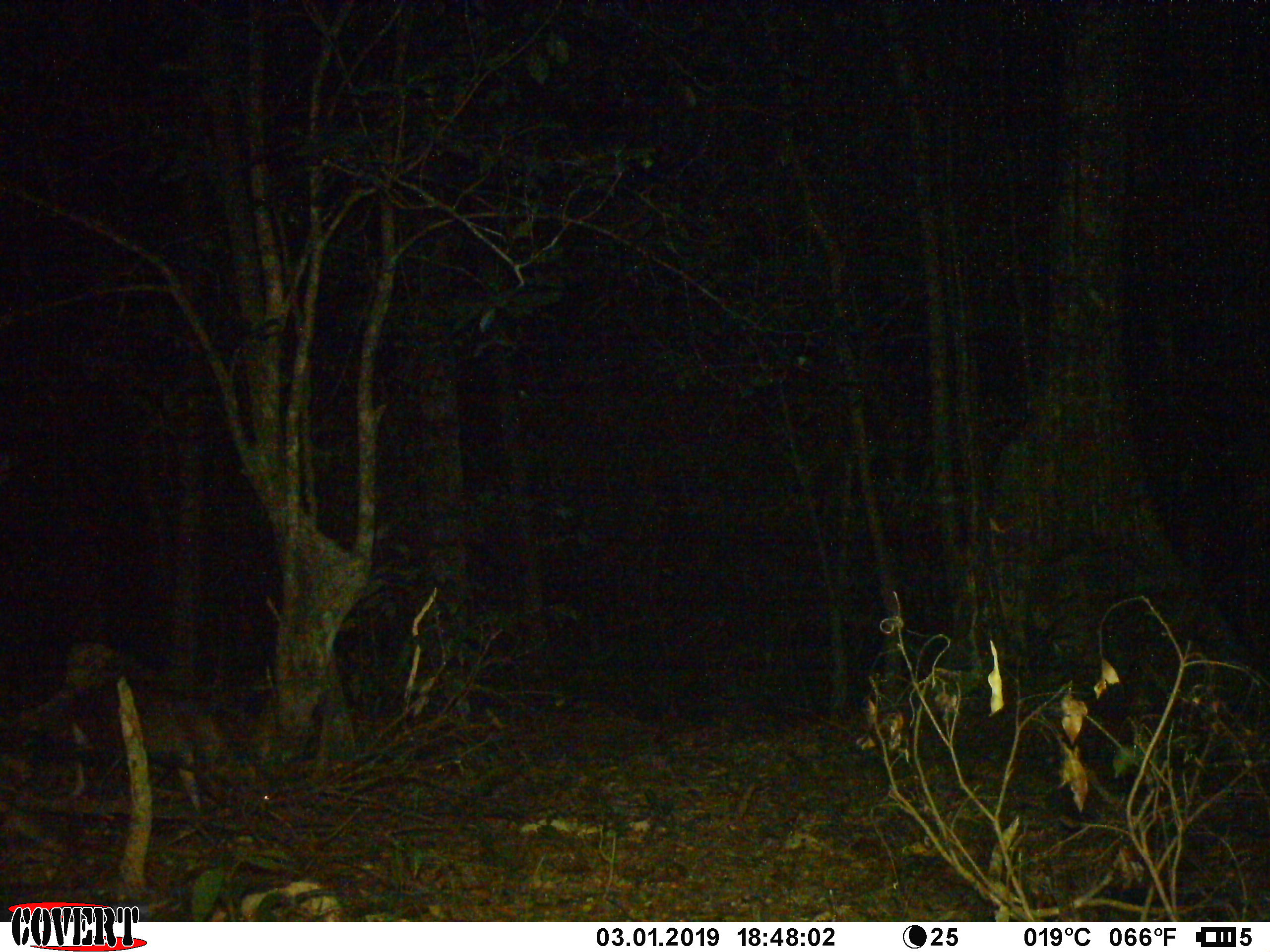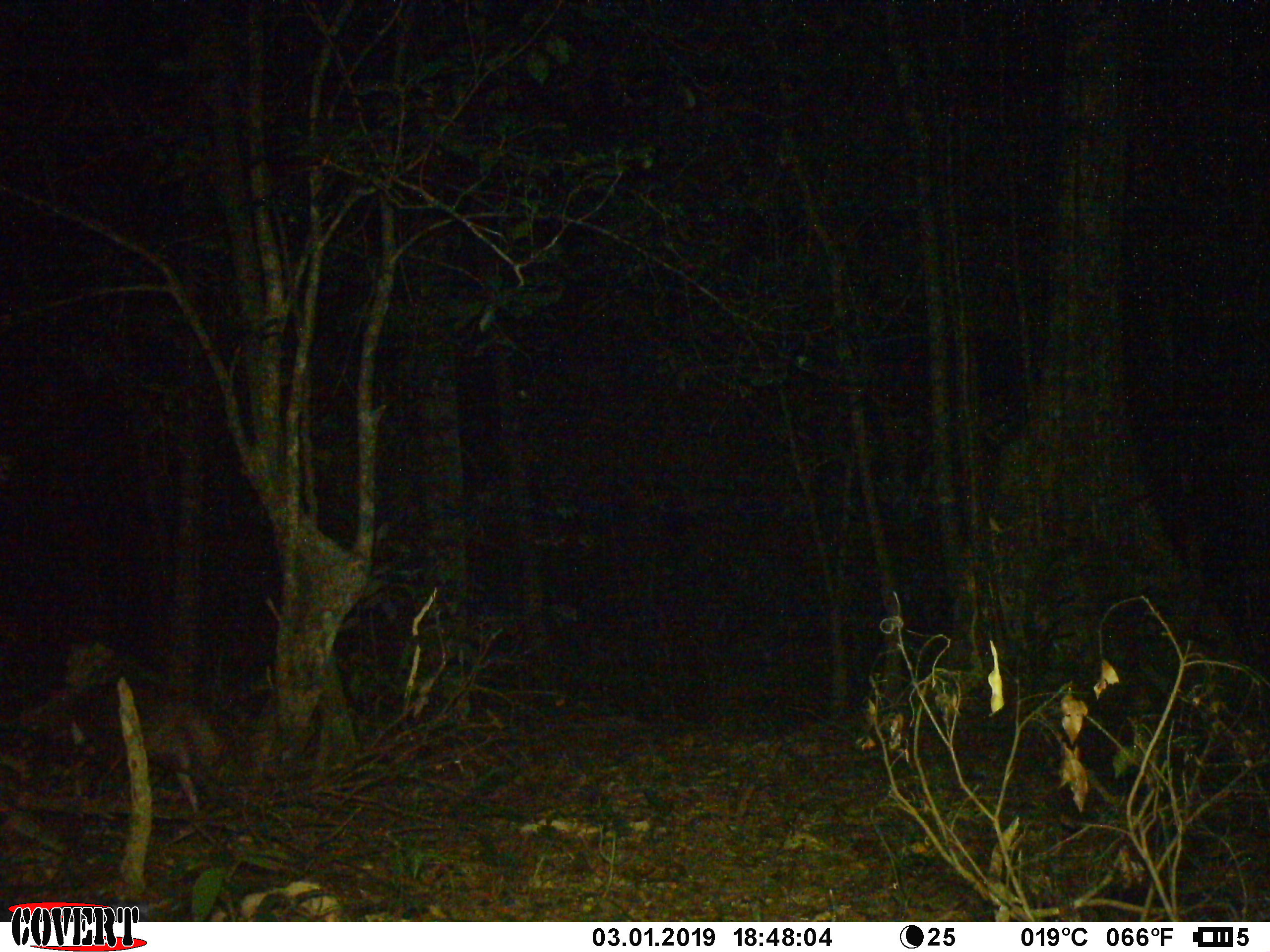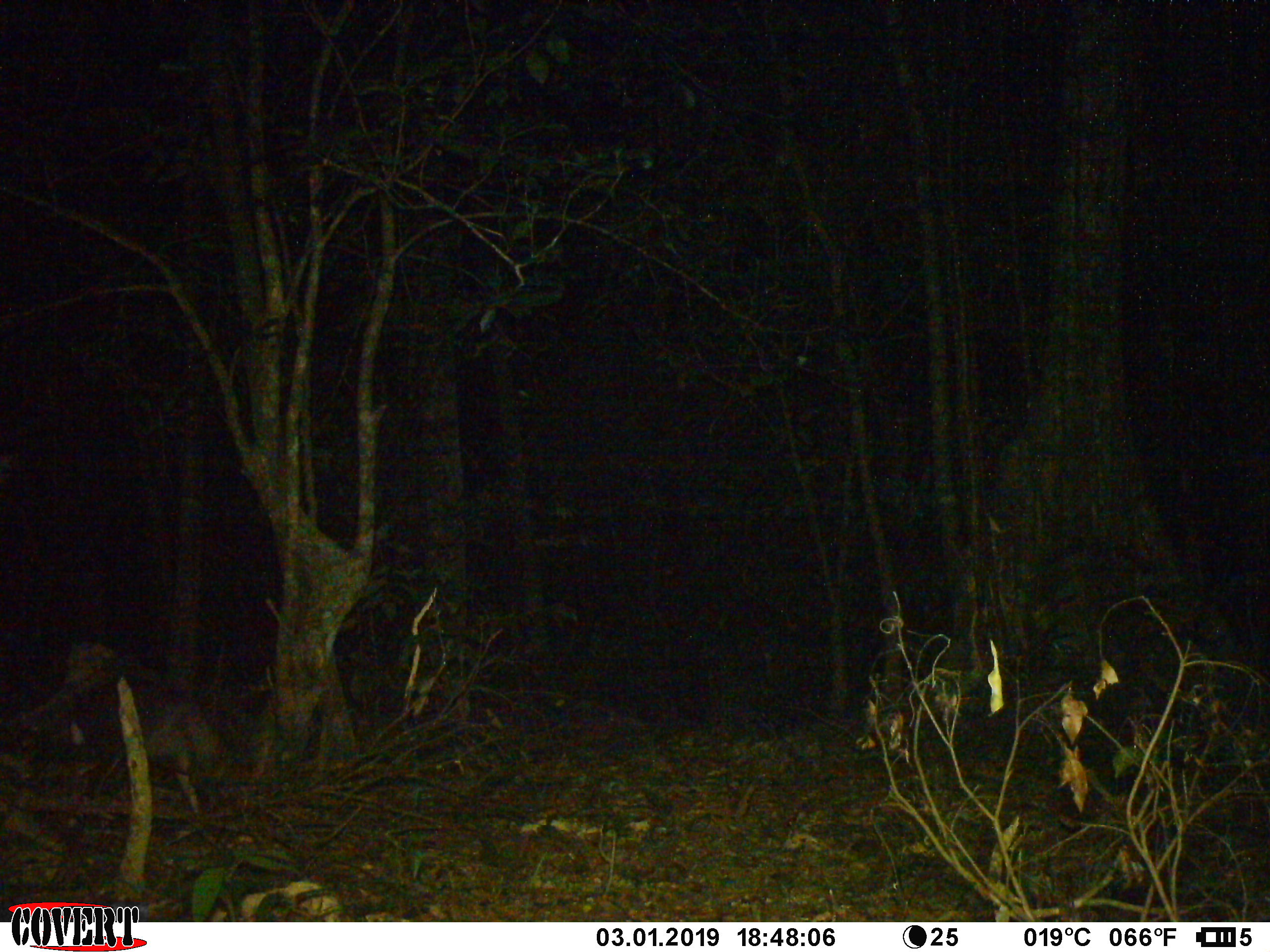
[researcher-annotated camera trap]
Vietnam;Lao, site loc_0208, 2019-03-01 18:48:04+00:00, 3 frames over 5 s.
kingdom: Animalia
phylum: Chordata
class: Mammalia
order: Artiodactyla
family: Cervidae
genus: Muntiacus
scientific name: Muntiacus rooseveltorum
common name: roosevelt's muntjac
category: roosevelts muntjac group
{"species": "roosevelts muntjac group (roosevelt's muntjac) (Muntiacus rooseveltorum)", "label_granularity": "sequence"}